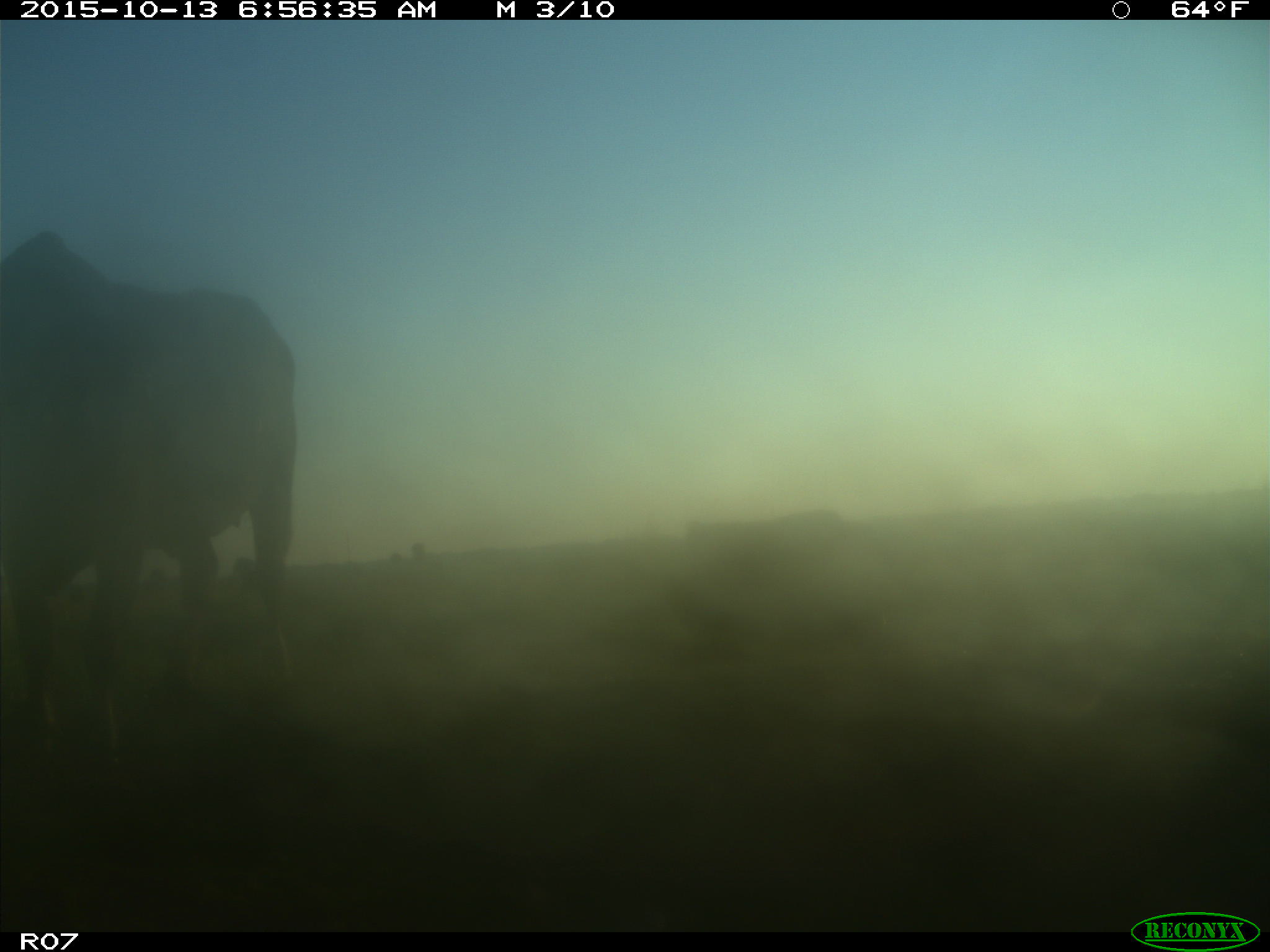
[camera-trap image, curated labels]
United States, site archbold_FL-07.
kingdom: Animalia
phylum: Chordata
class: Mammalia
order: Artiodactyla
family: Bovidae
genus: Bos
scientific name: Bos taurus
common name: domestic cow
Bos taurus (domestic cow).